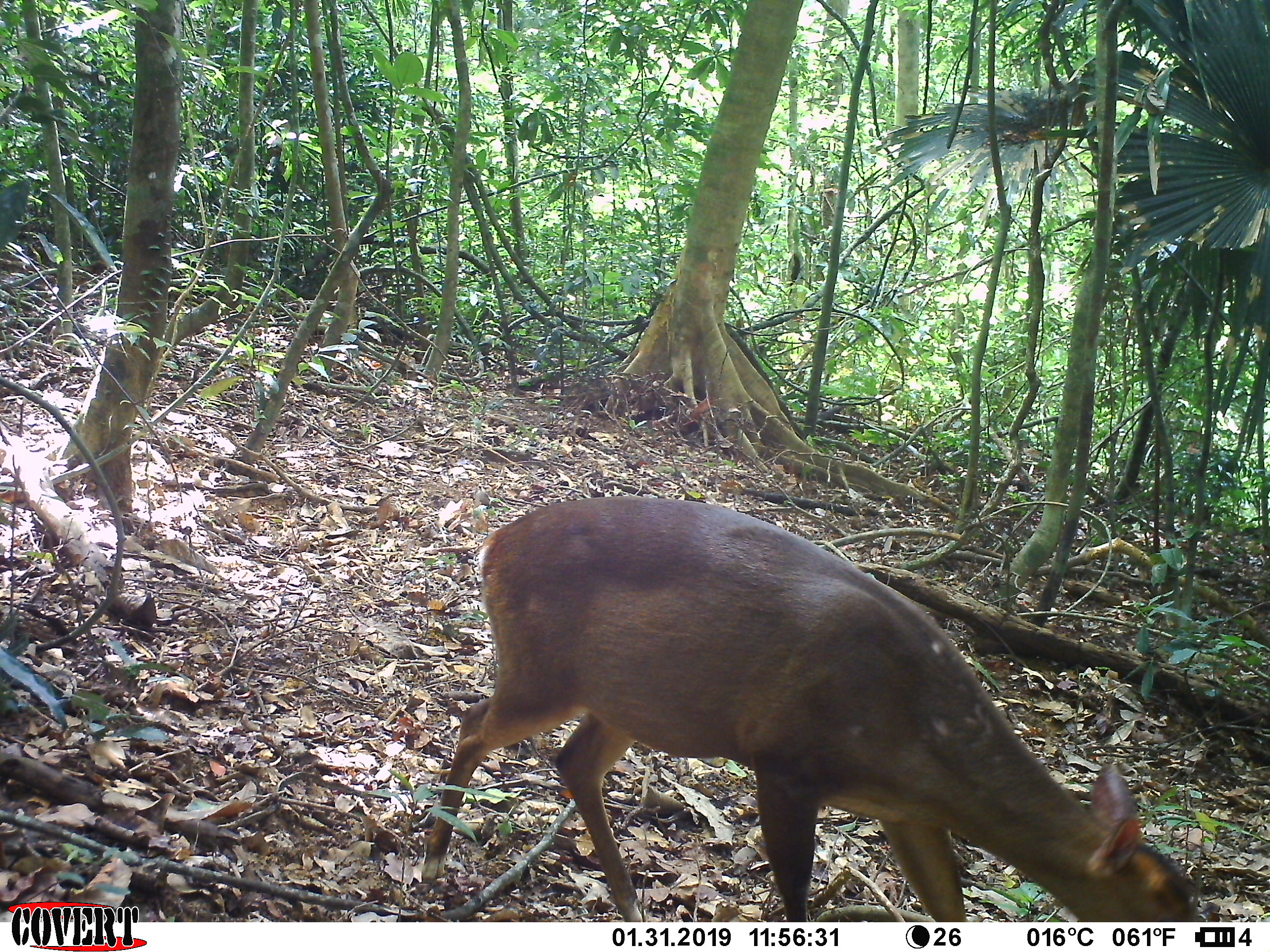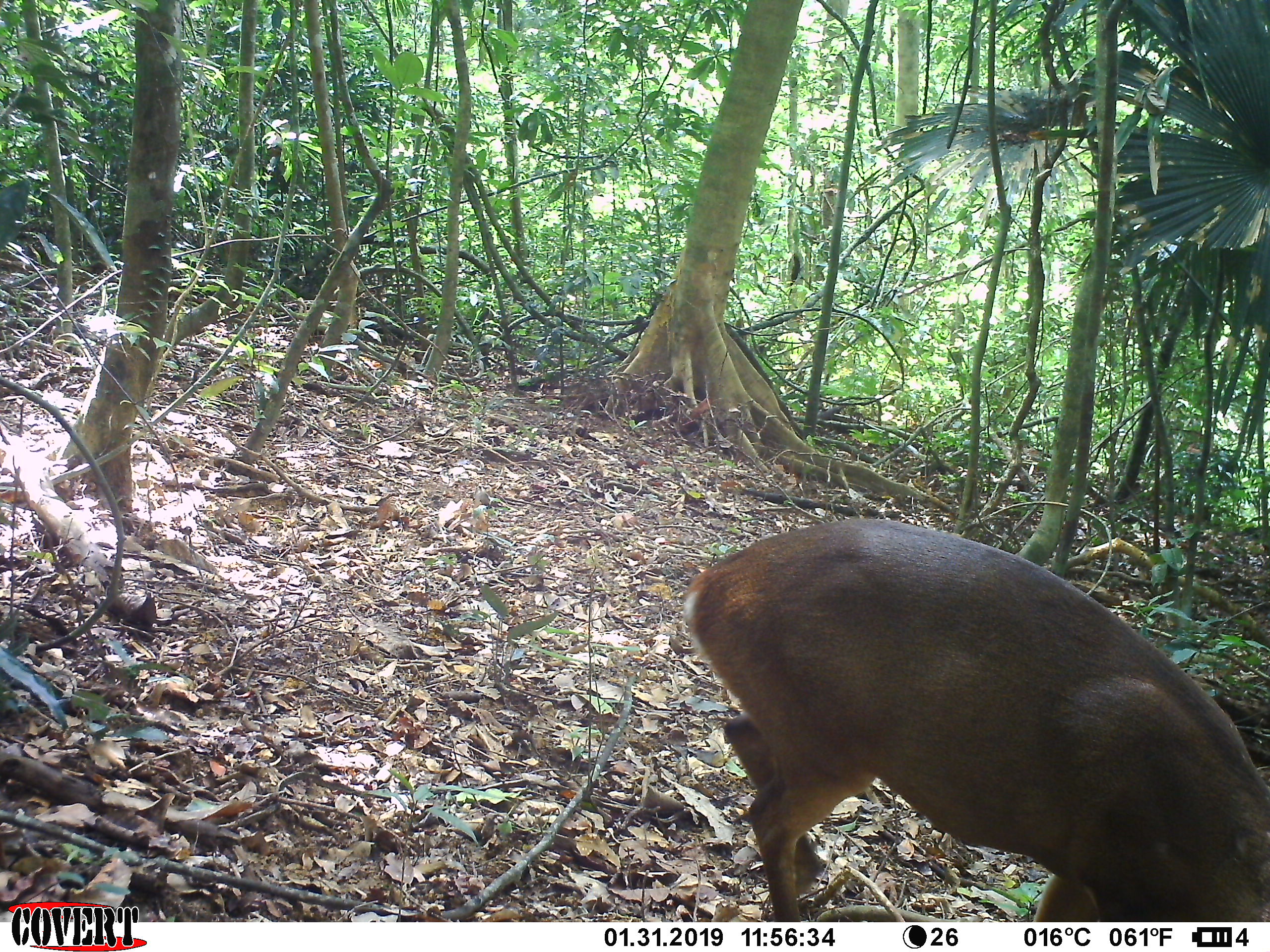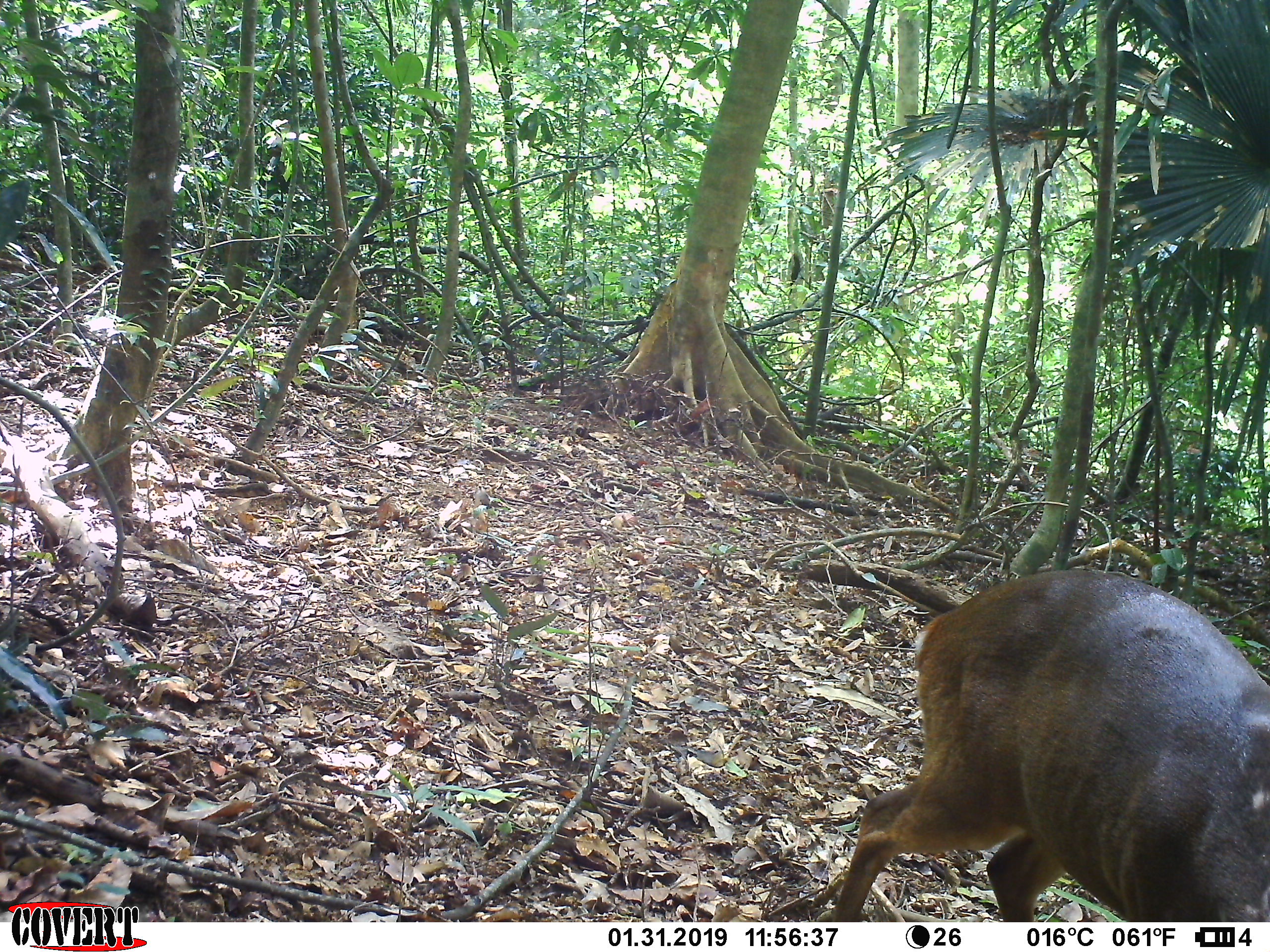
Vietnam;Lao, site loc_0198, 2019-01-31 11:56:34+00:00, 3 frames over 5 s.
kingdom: Animalia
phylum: Chordata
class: Mammalia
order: Artiodactyla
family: Cervidae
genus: Muntiacus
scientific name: Muntiacus vuquangensis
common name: large-antlered muntjac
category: large antlered muntjac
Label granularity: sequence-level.